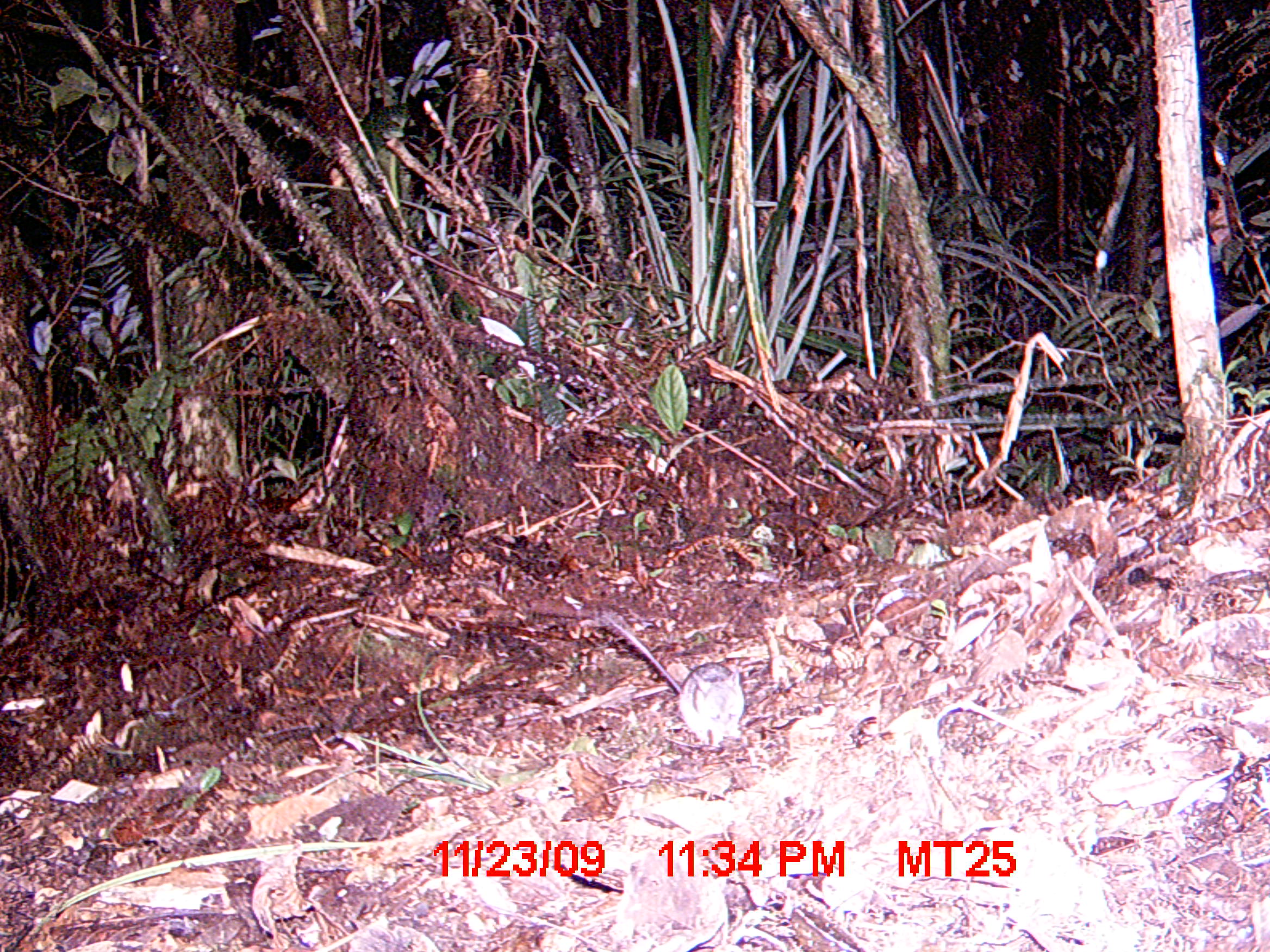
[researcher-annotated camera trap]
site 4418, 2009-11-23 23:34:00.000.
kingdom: Animalia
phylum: Chordata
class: Mammalia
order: Rodentia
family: Nesomyidae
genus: Eliurus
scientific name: Eliurus penicillatus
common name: white-tipped tufted-tailed rat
Eliurus penicillatus (white-tipped tufted-tailed rat), count 1.